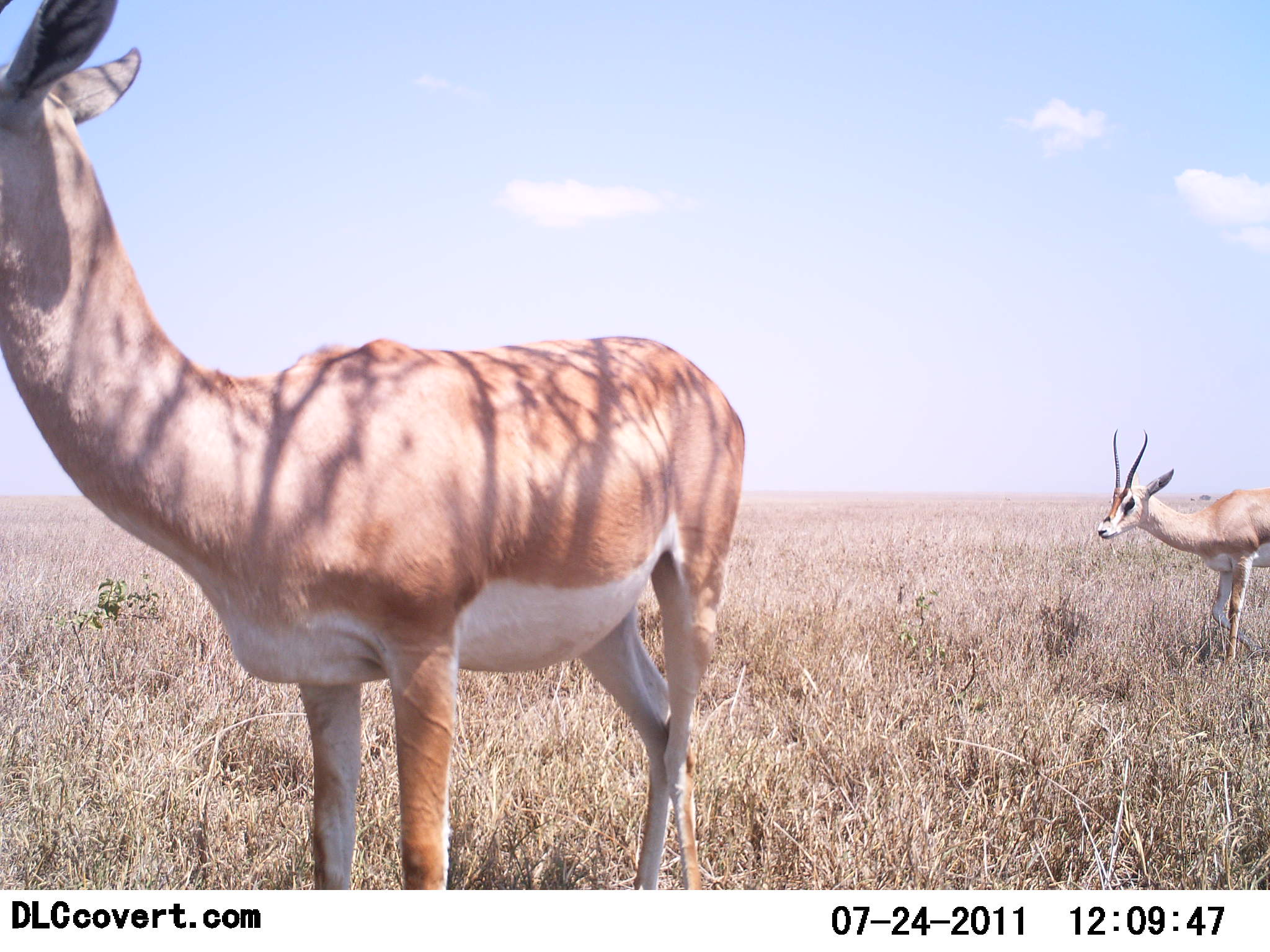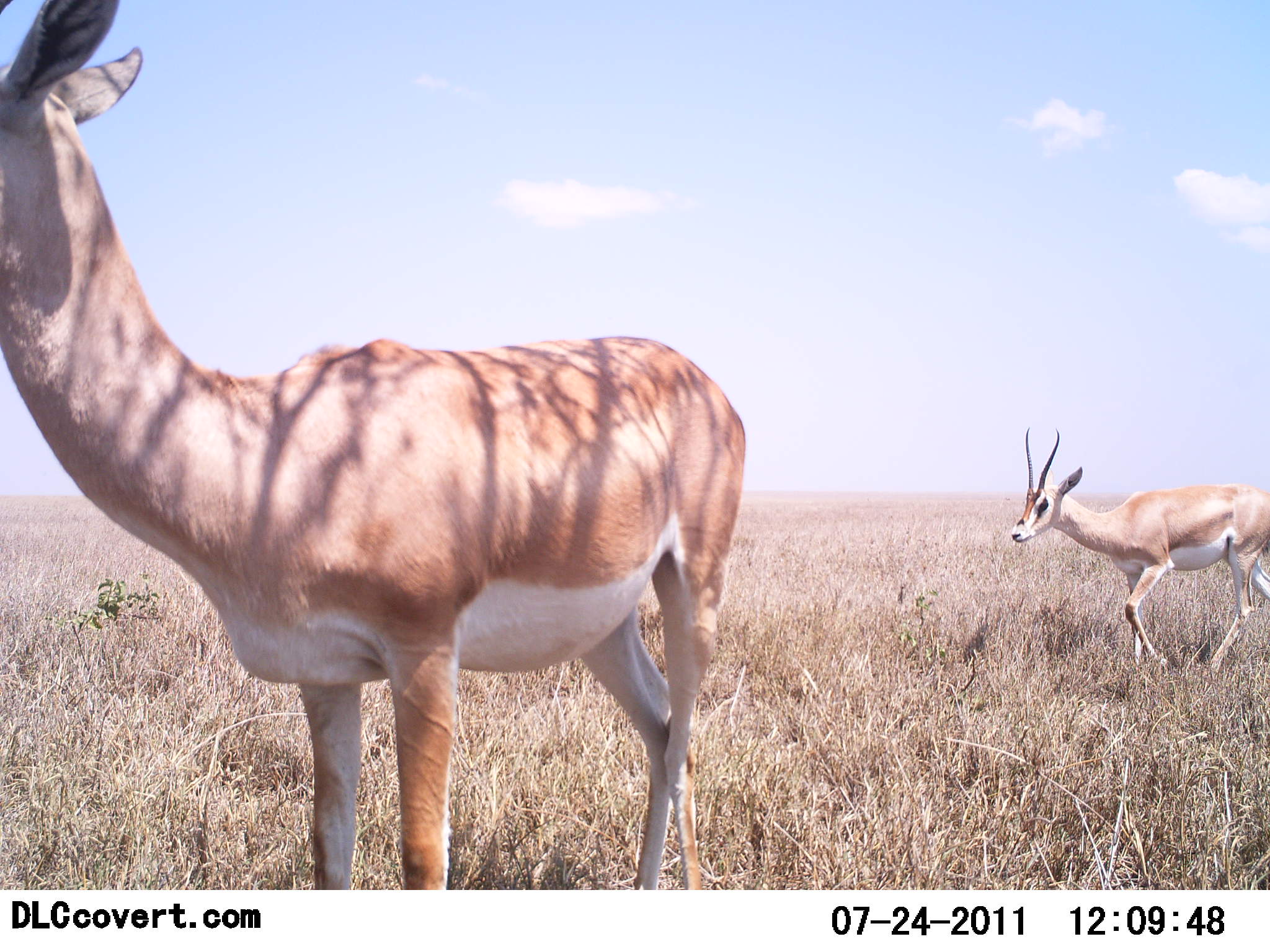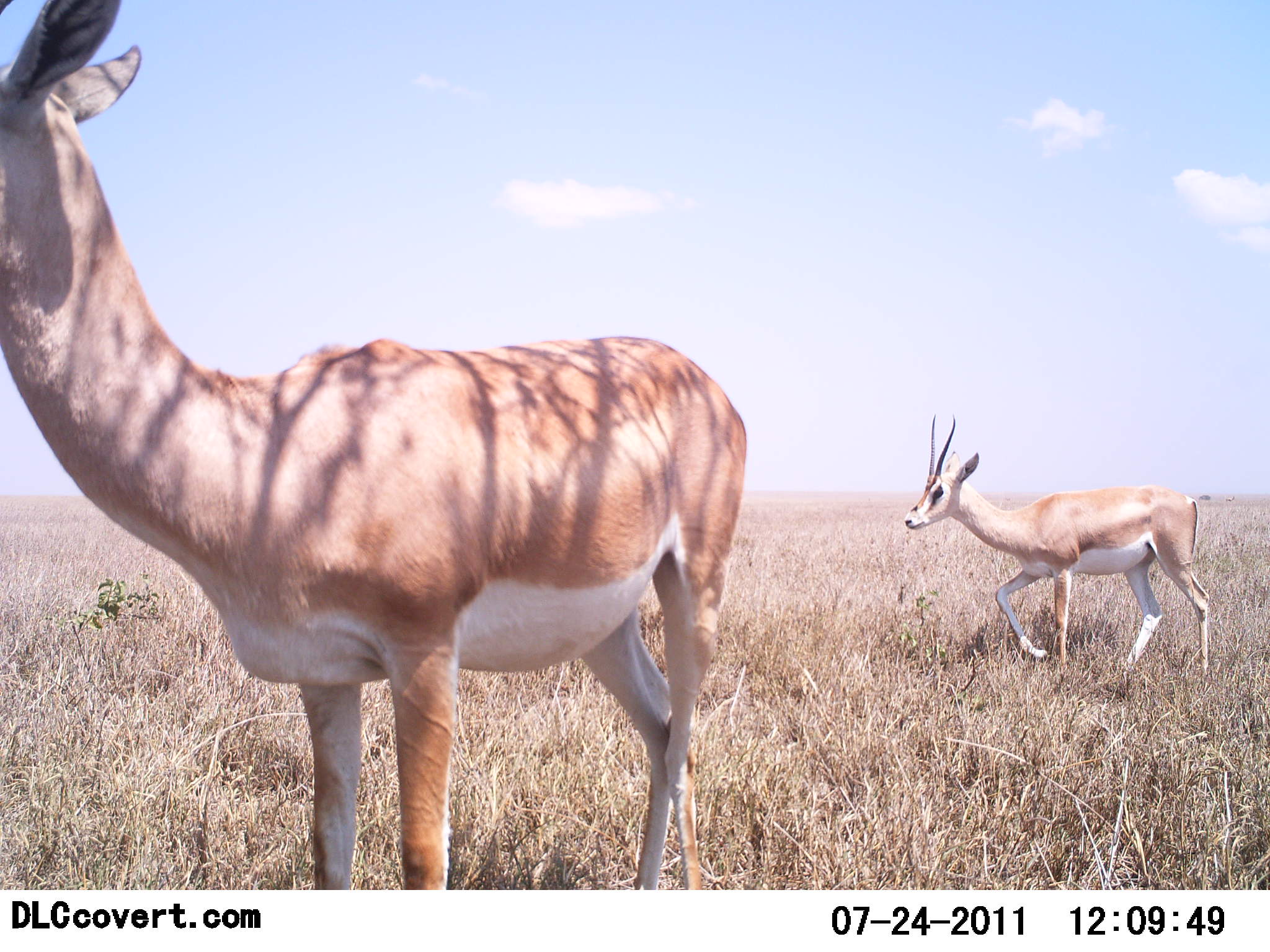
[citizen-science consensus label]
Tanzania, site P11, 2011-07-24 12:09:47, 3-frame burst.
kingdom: Animalia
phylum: Chordata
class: Mammalia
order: Artiodactyla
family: Bovidae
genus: Nanger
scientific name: Nanger granti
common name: grant's gazelle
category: gazellegrants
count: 2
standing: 73%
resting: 0%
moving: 100%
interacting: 0%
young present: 0%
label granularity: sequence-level